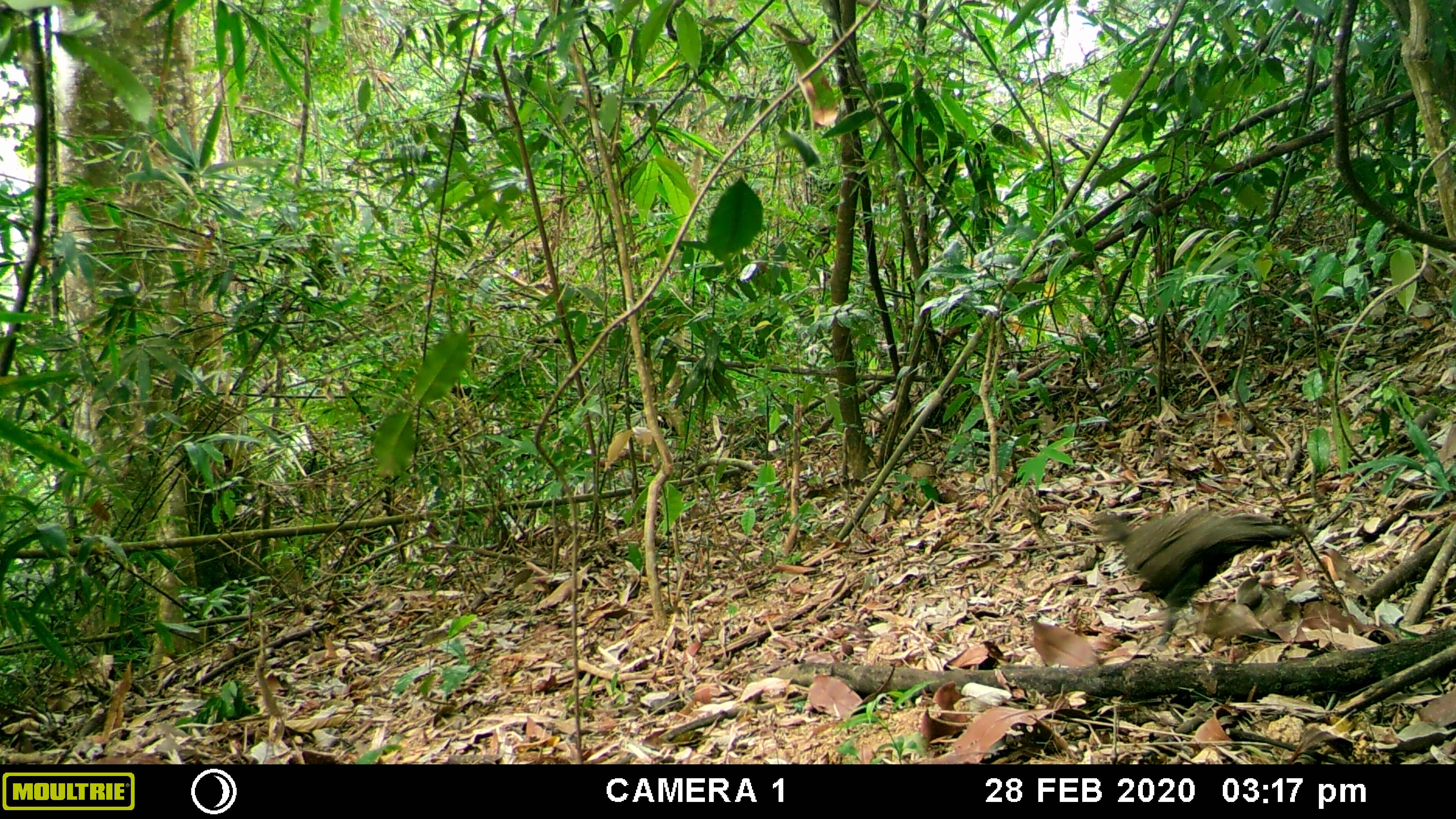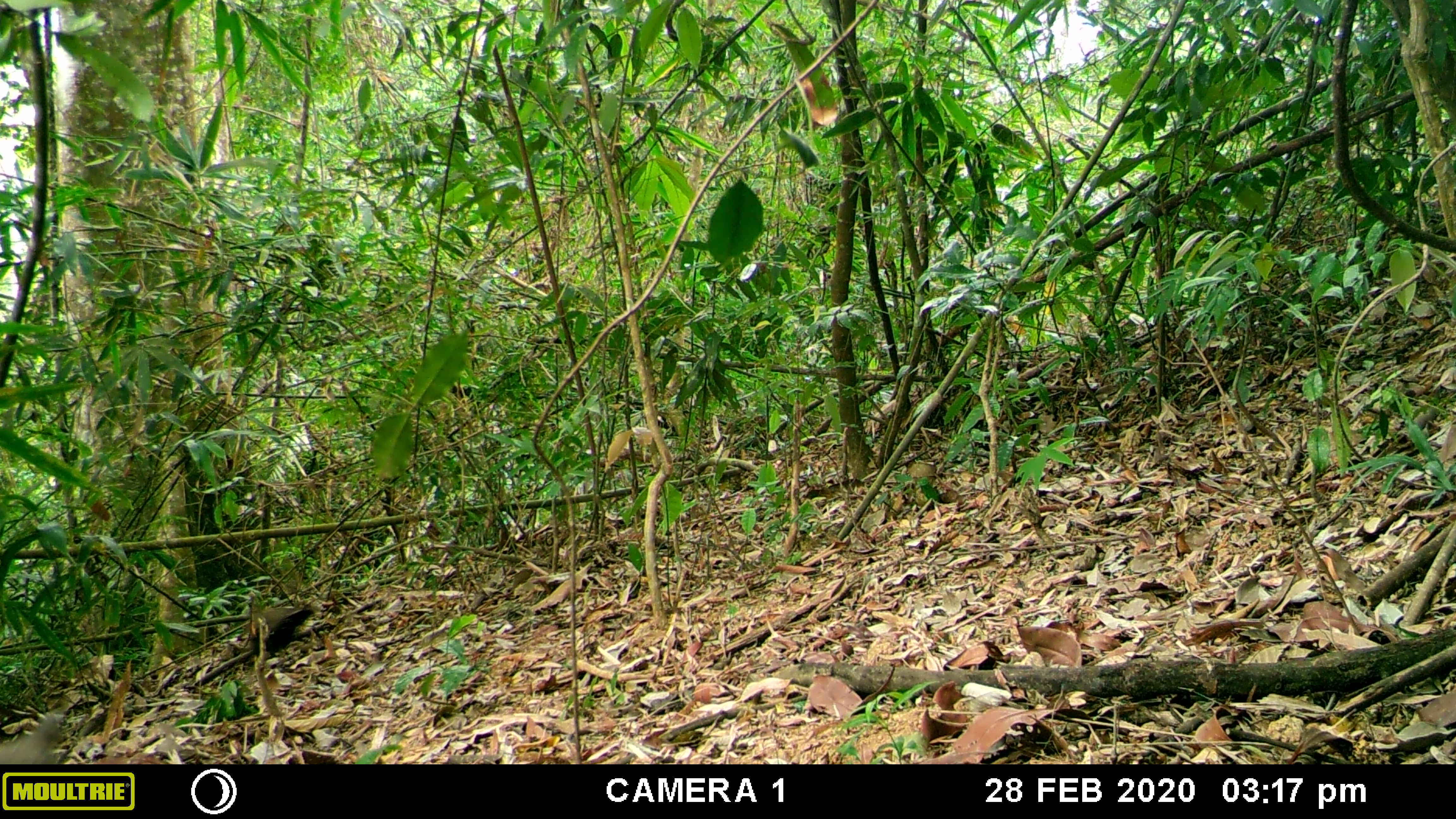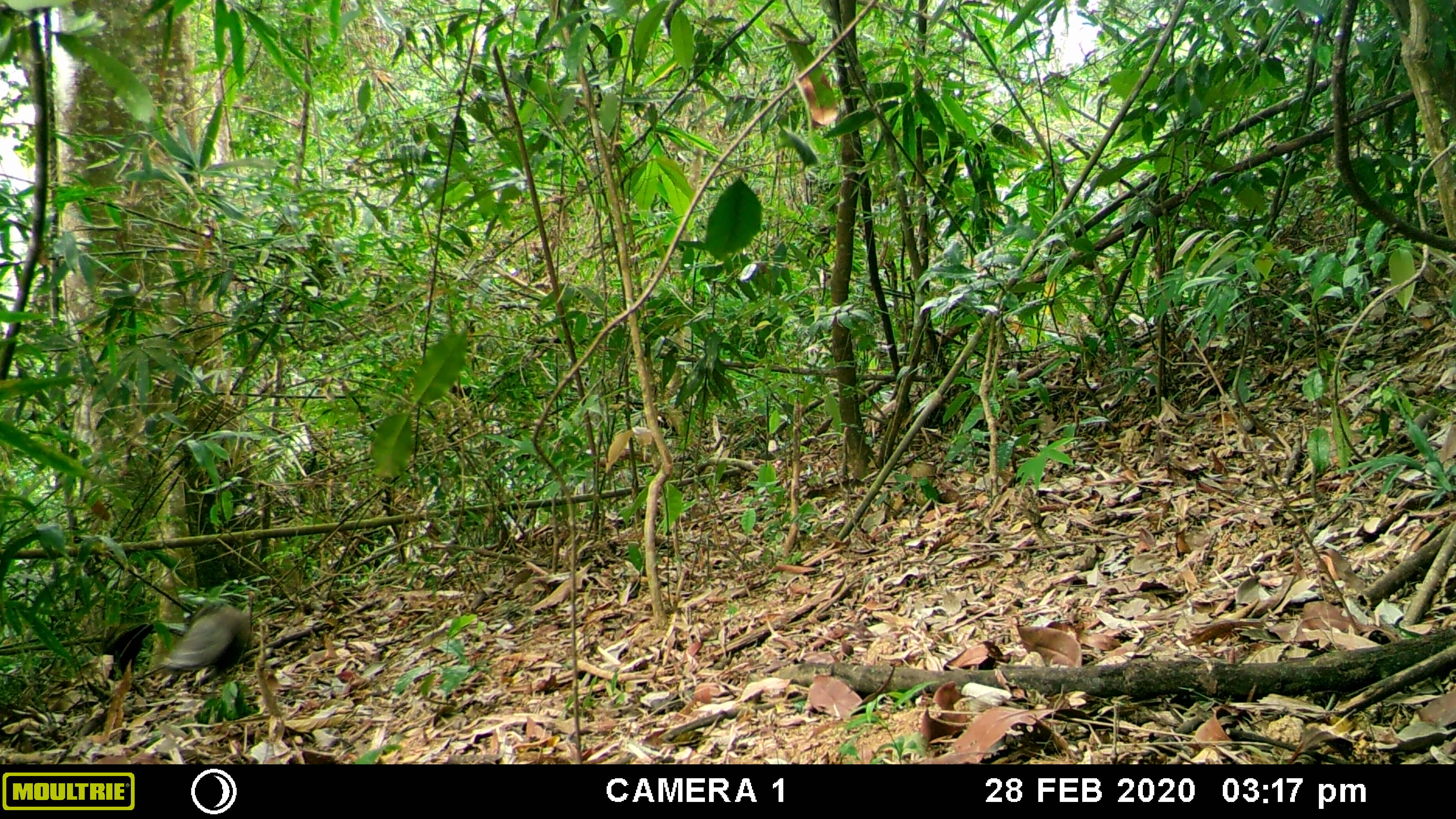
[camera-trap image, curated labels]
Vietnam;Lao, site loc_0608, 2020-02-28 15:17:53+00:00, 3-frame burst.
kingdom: Animalia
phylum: Chordata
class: Aves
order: Galliformes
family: Phasianidae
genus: Polyplectron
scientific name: Polyplectron bicalcaratum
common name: gray peacock-pheasant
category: grey peacock pheasant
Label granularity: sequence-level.